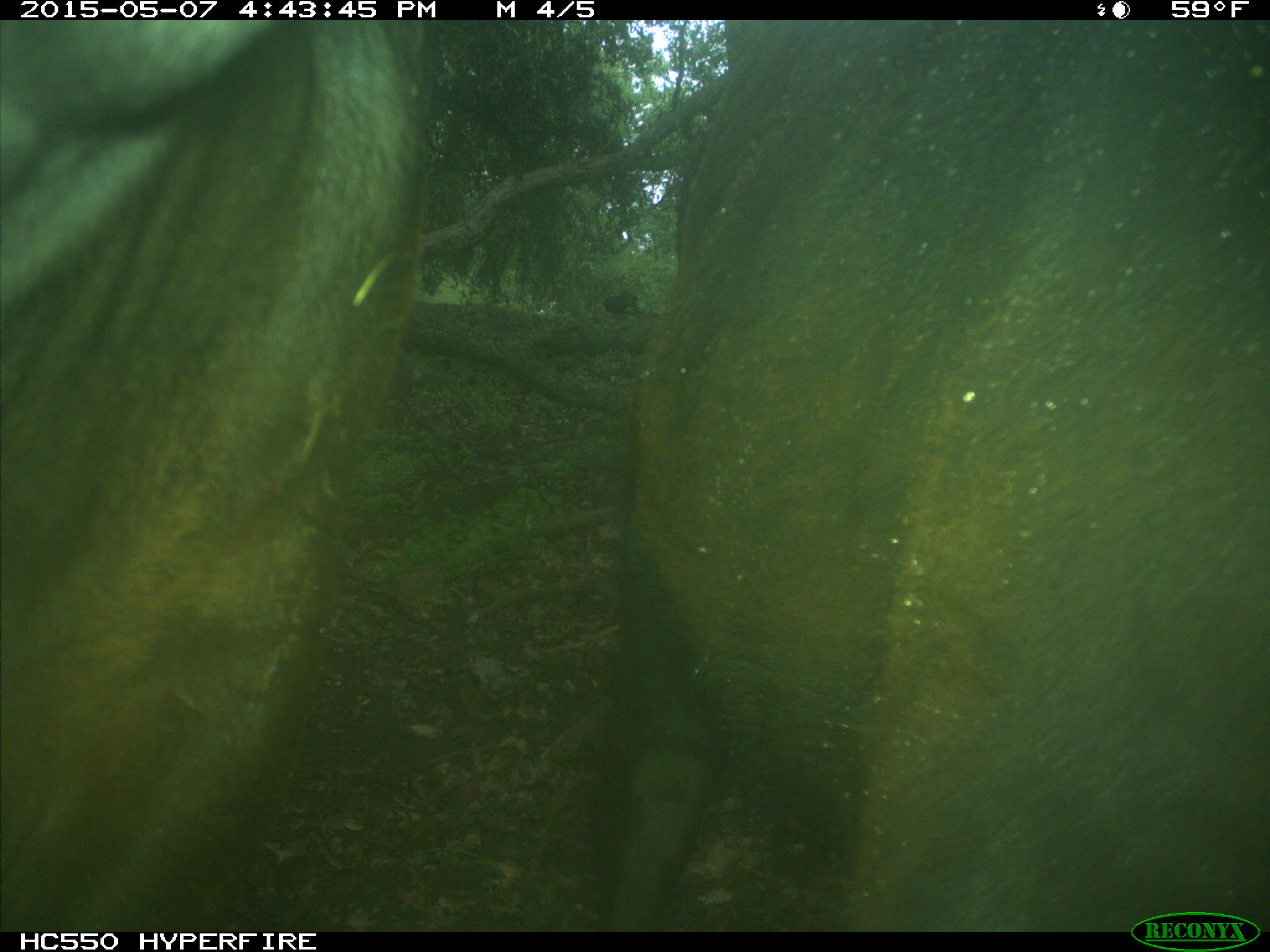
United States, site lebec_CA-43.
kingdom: Animalia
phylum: Chordata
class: Mammalia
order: Artiodactyla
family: Bovidae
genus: Bos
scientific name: Bos taurus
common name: domestic cow